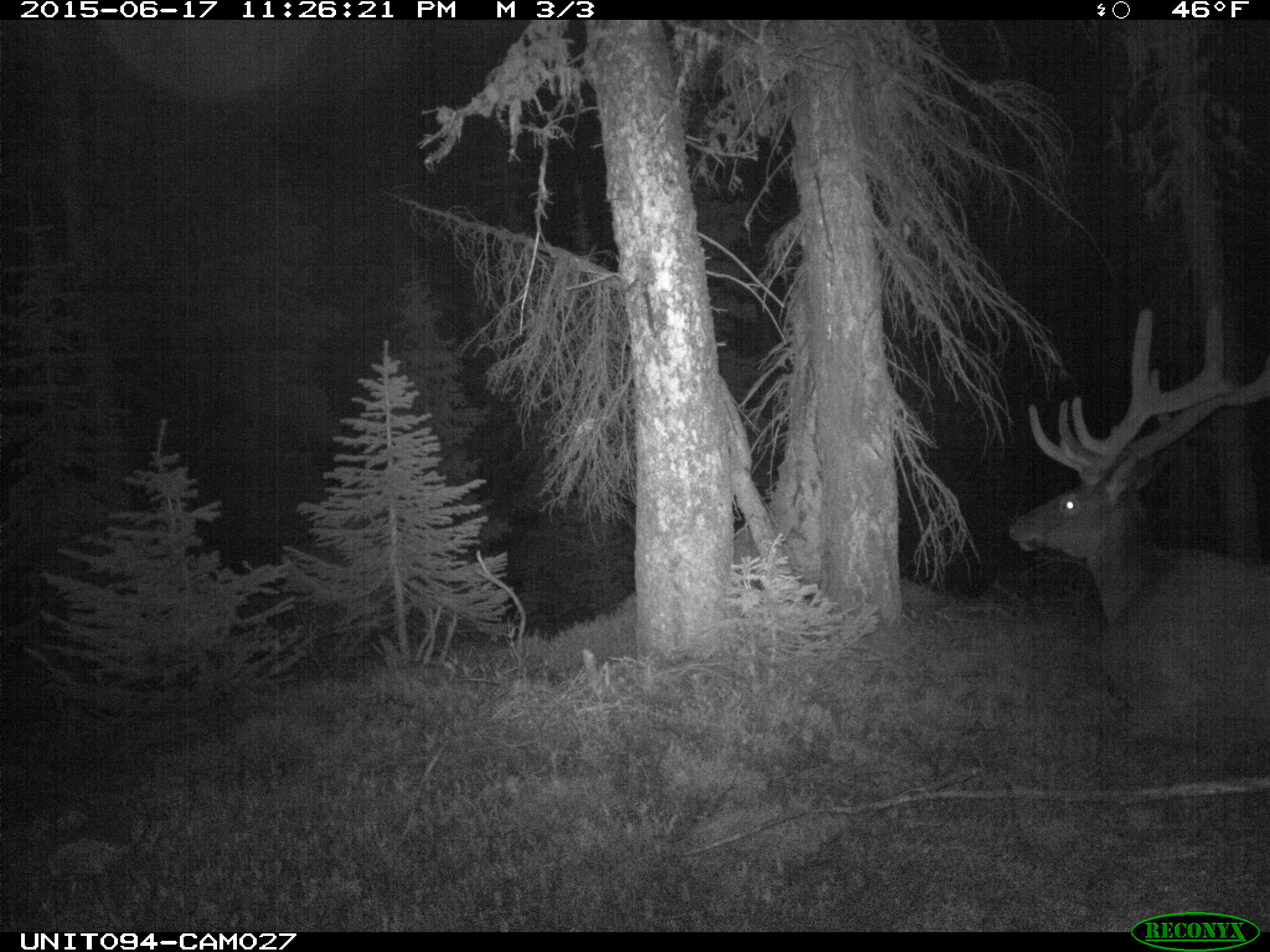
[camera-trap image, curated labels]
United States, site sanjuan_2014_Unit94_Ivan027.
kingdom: Animalia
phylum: Chordata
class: Mammalia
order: Artiodactyla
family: Cervidae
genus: Cervus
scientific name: Cervus elaphus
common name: red deer